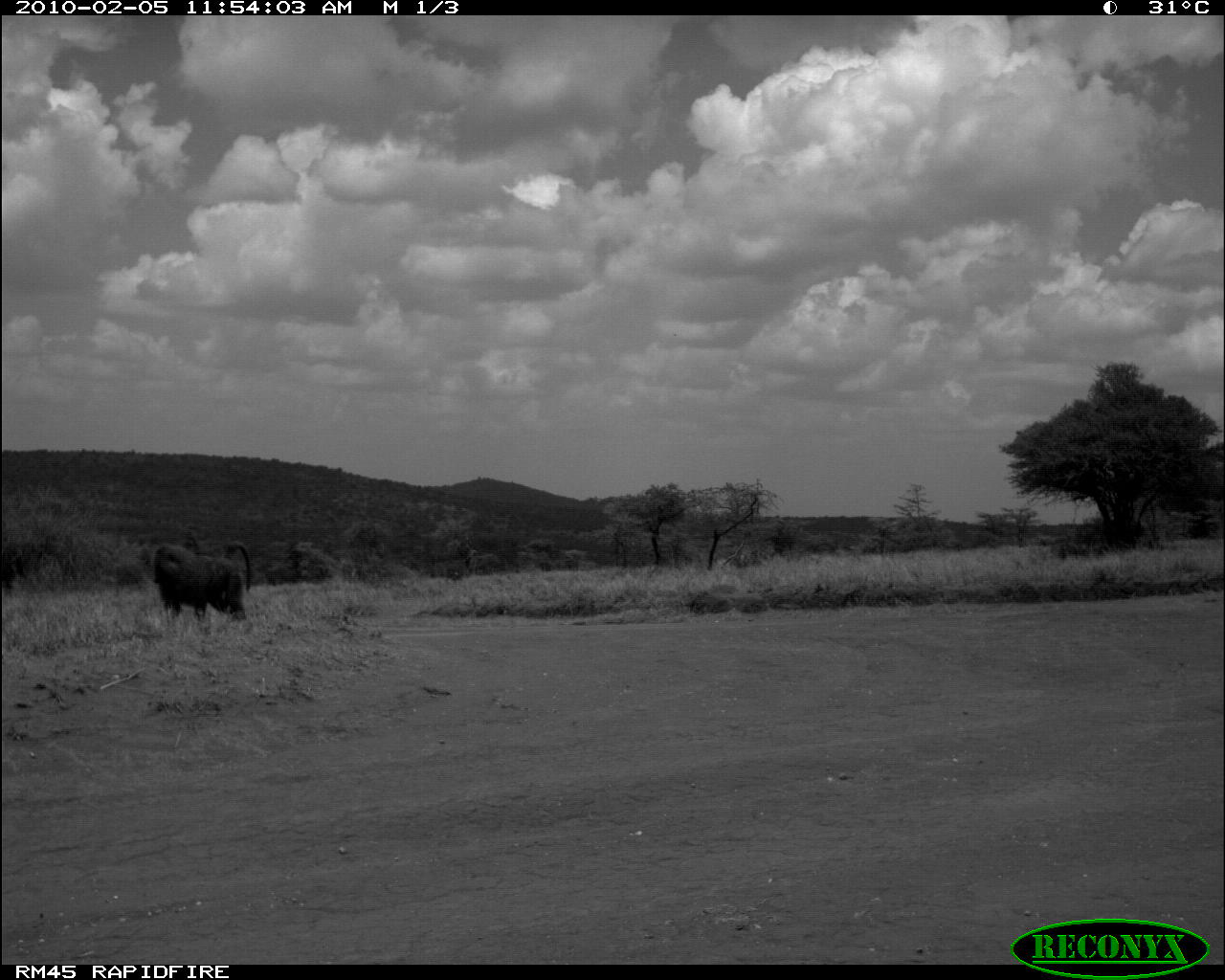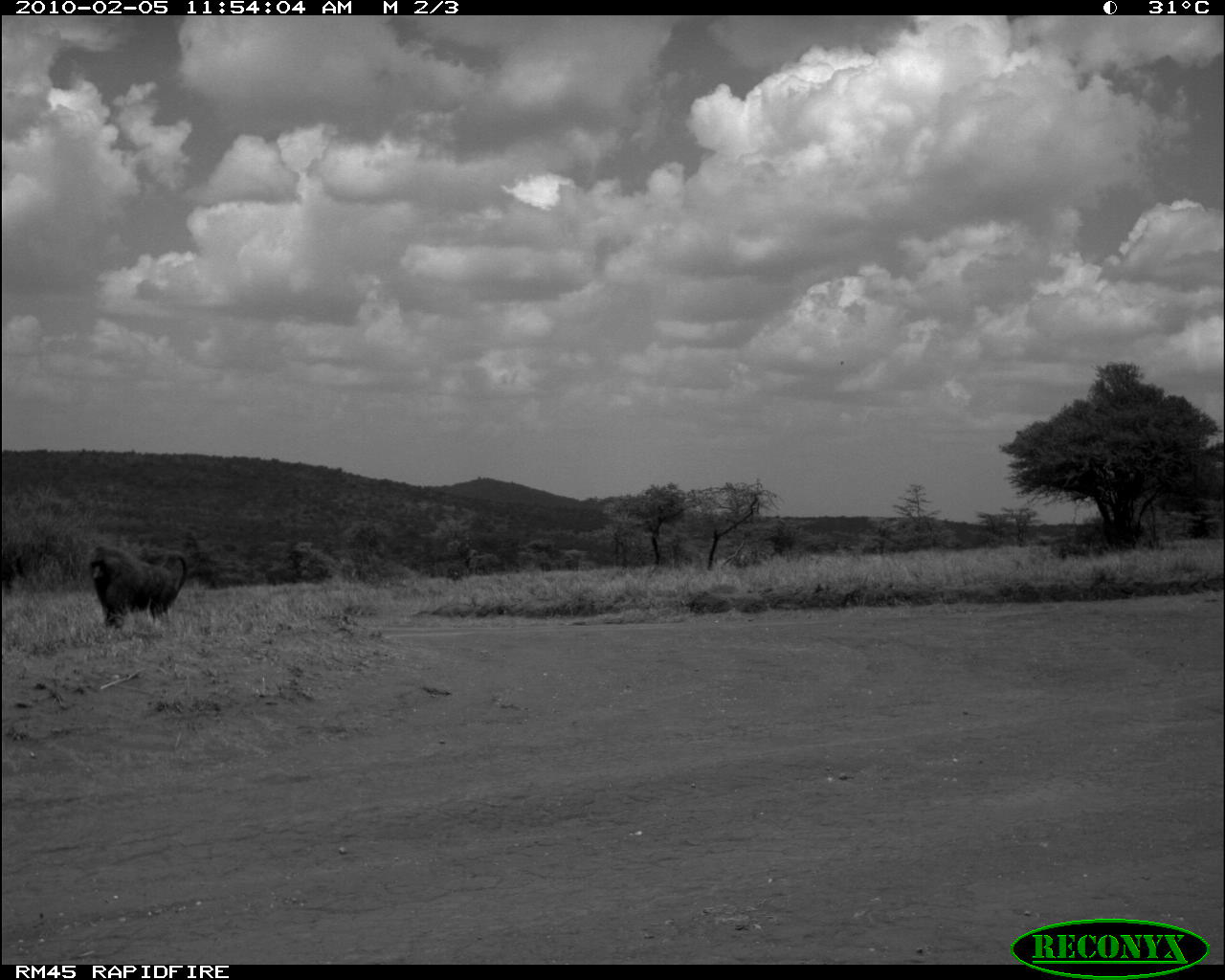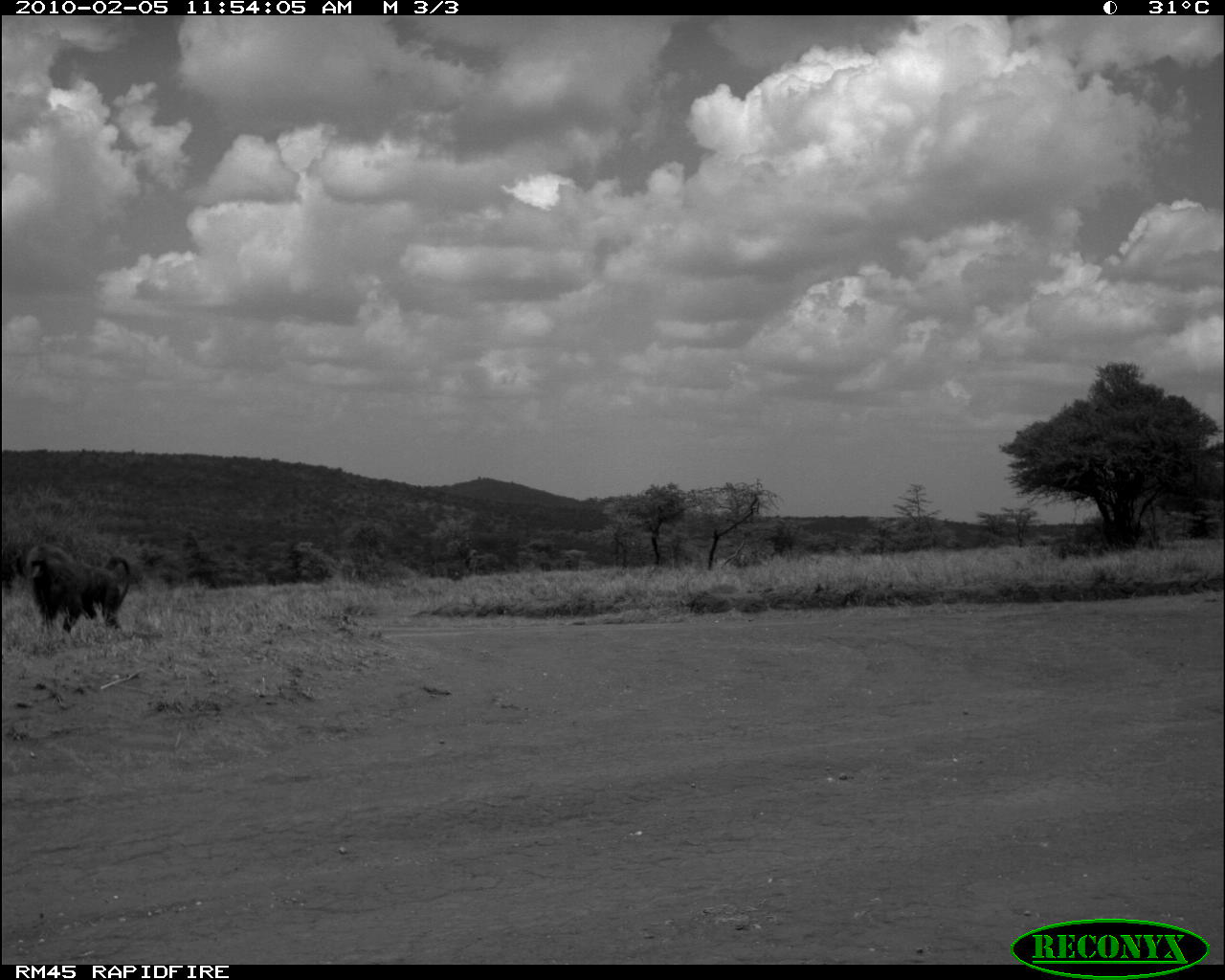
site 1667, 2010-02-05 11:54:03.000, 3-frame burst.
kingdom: Animalia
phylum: Chordata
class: Mammalia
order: Primates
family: Cercopithecidae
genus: Papio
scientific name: Papio anubis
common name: olive baboon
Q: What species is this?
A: Papio anubis (olive baboon).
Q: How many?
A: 1.